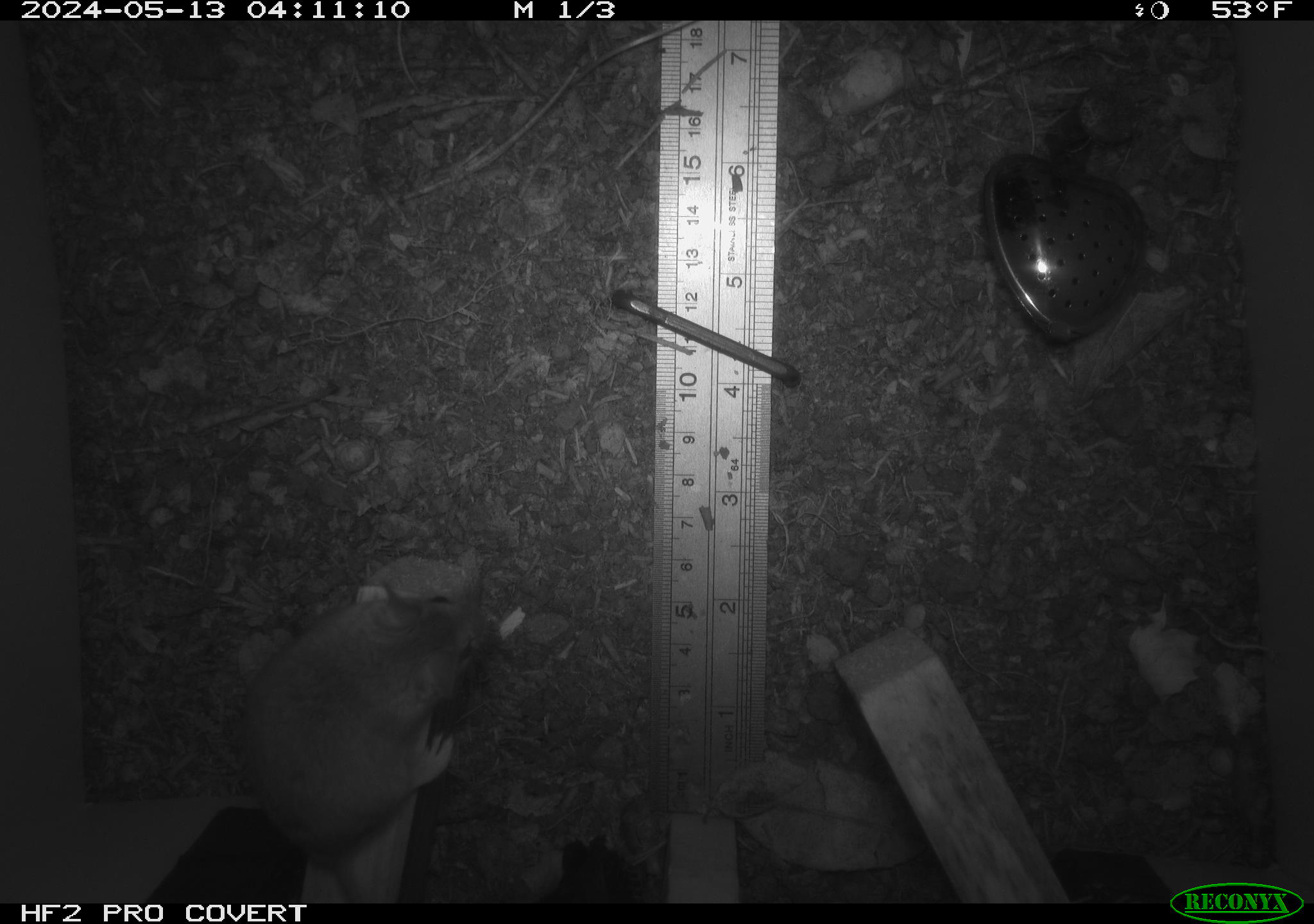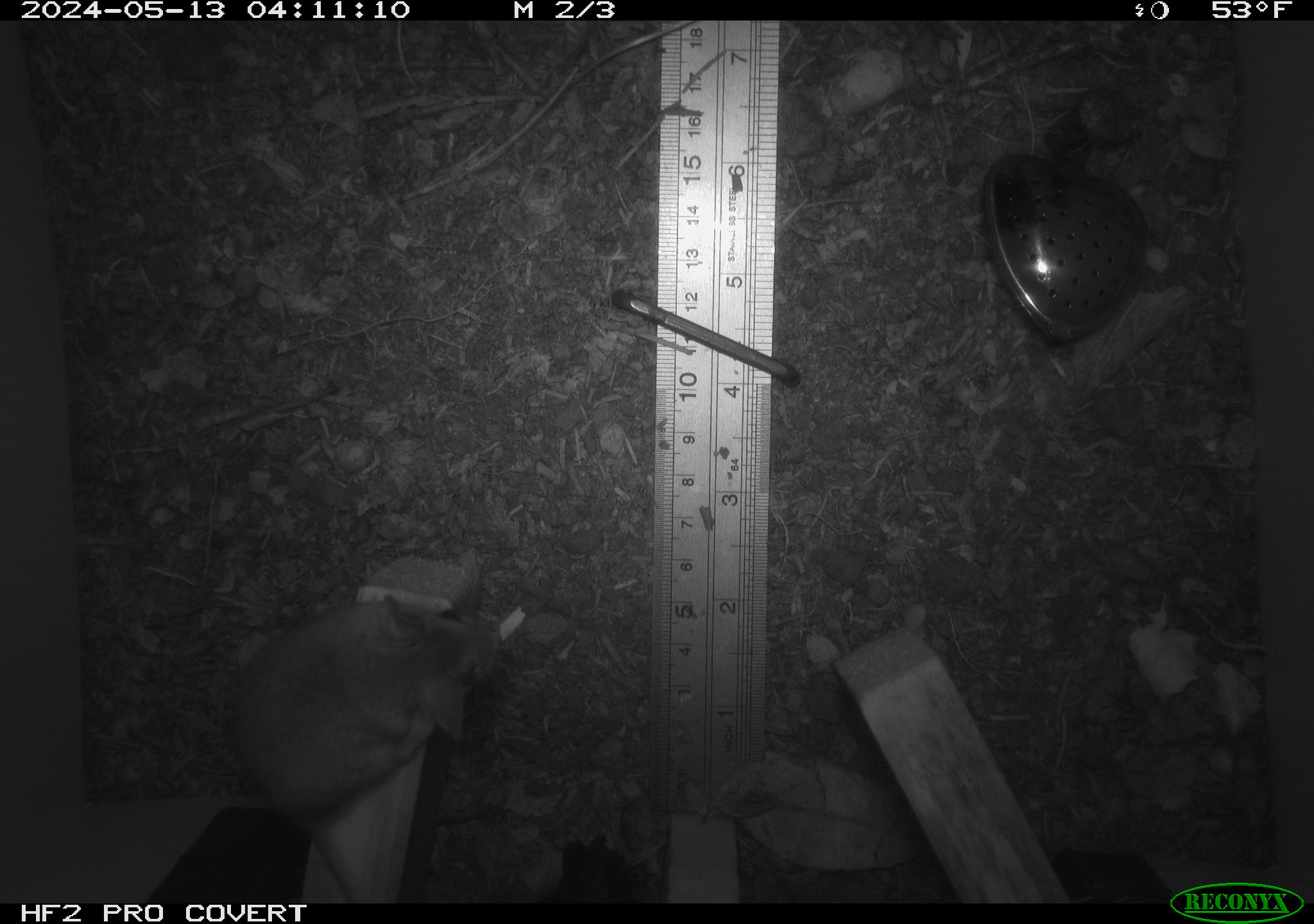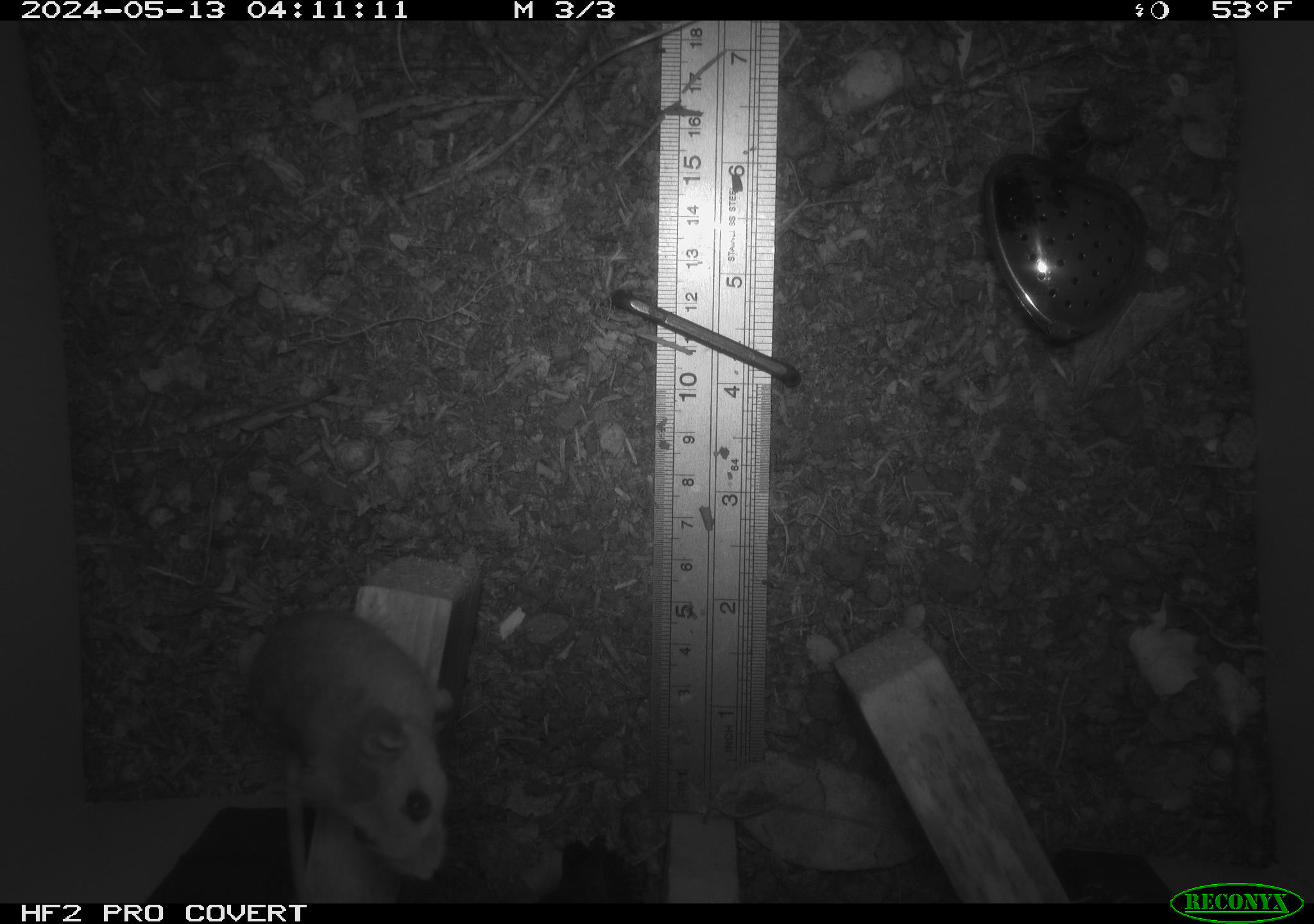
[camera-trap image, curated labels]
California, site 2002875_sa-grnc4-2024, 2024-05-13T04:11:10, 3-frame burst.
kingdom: Animalia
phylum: Chordata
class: Mammalia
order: Rodentia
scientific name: Rodentia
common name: rodent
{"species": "rodent (Rodentia)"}